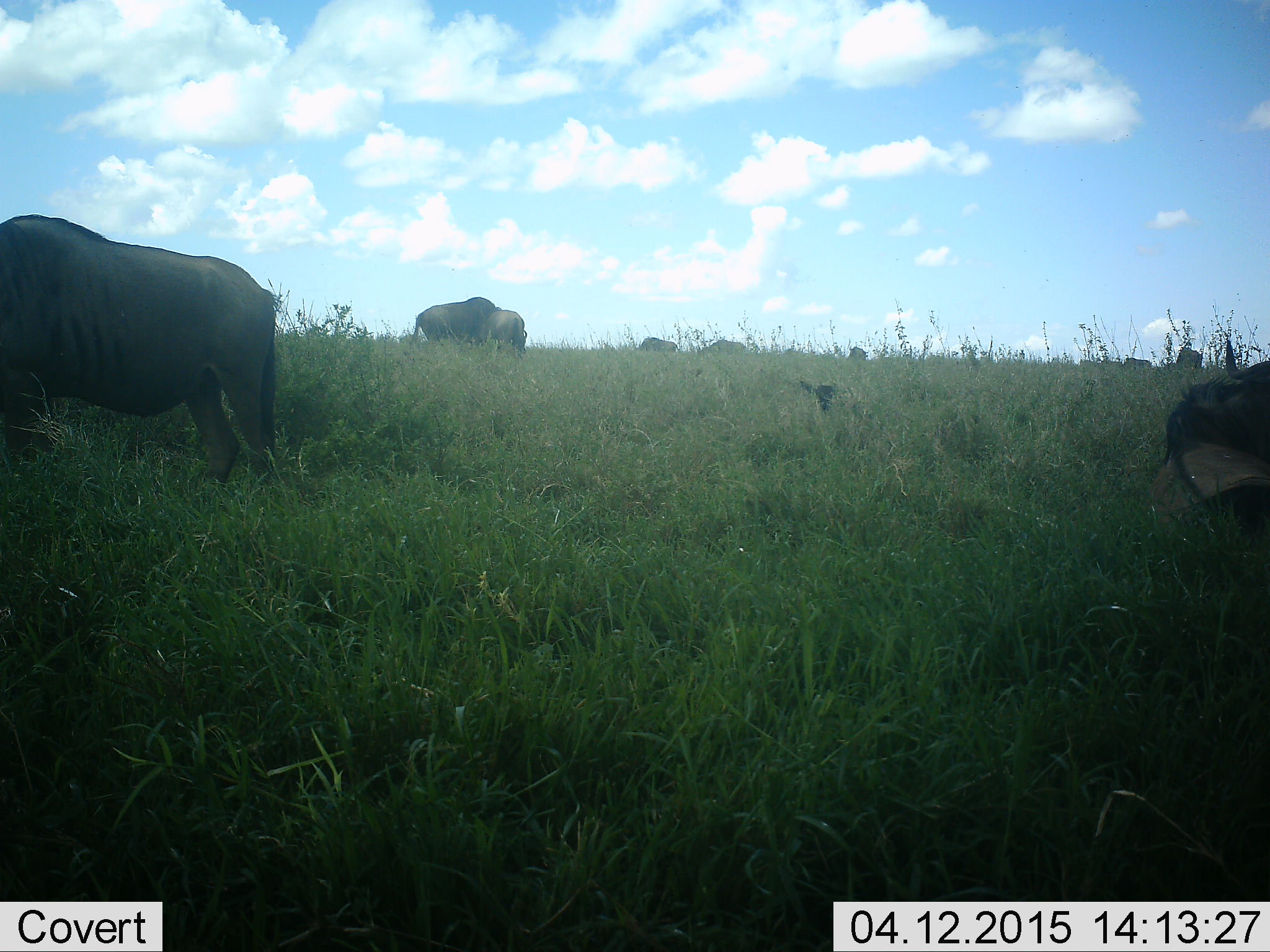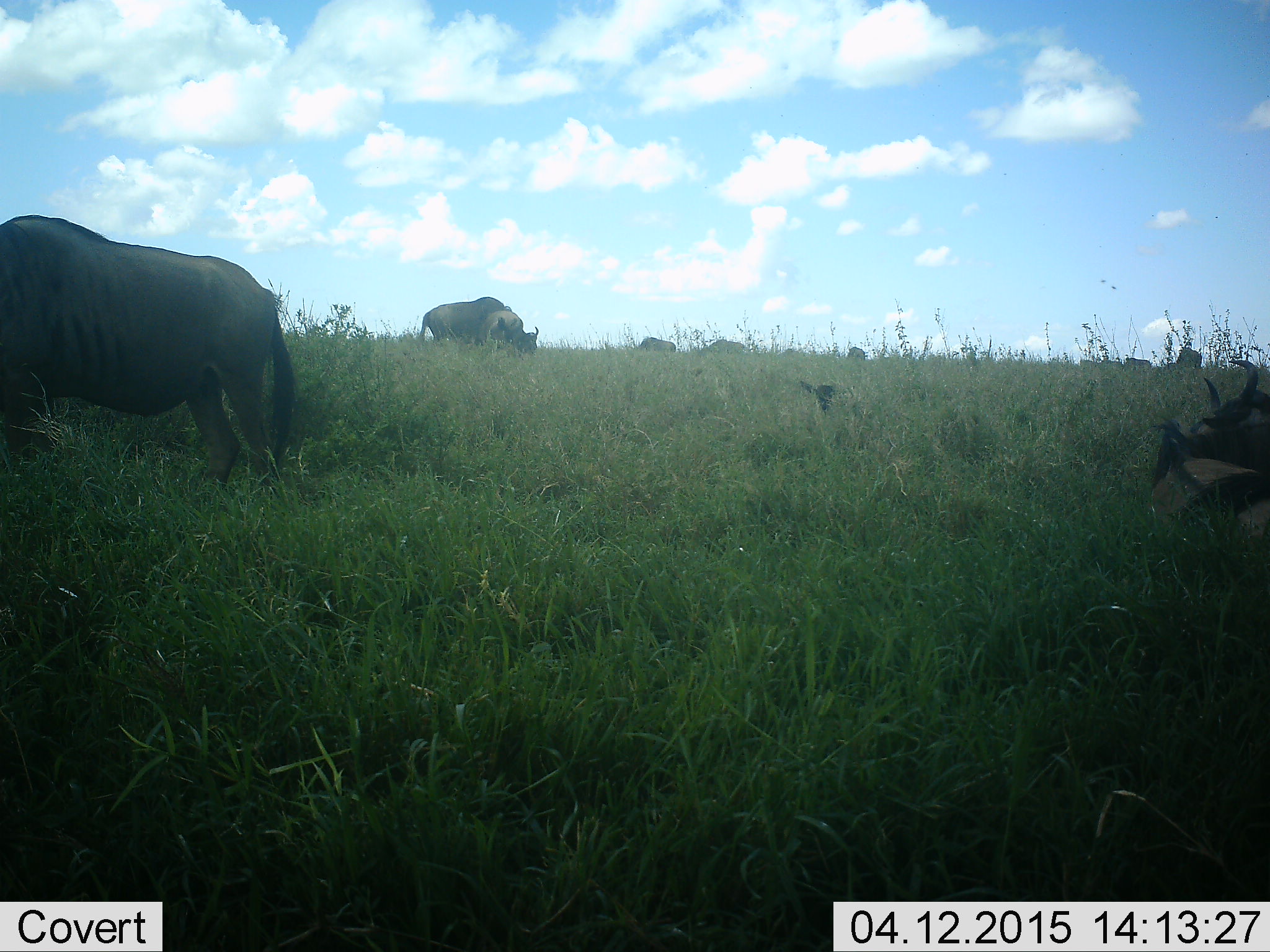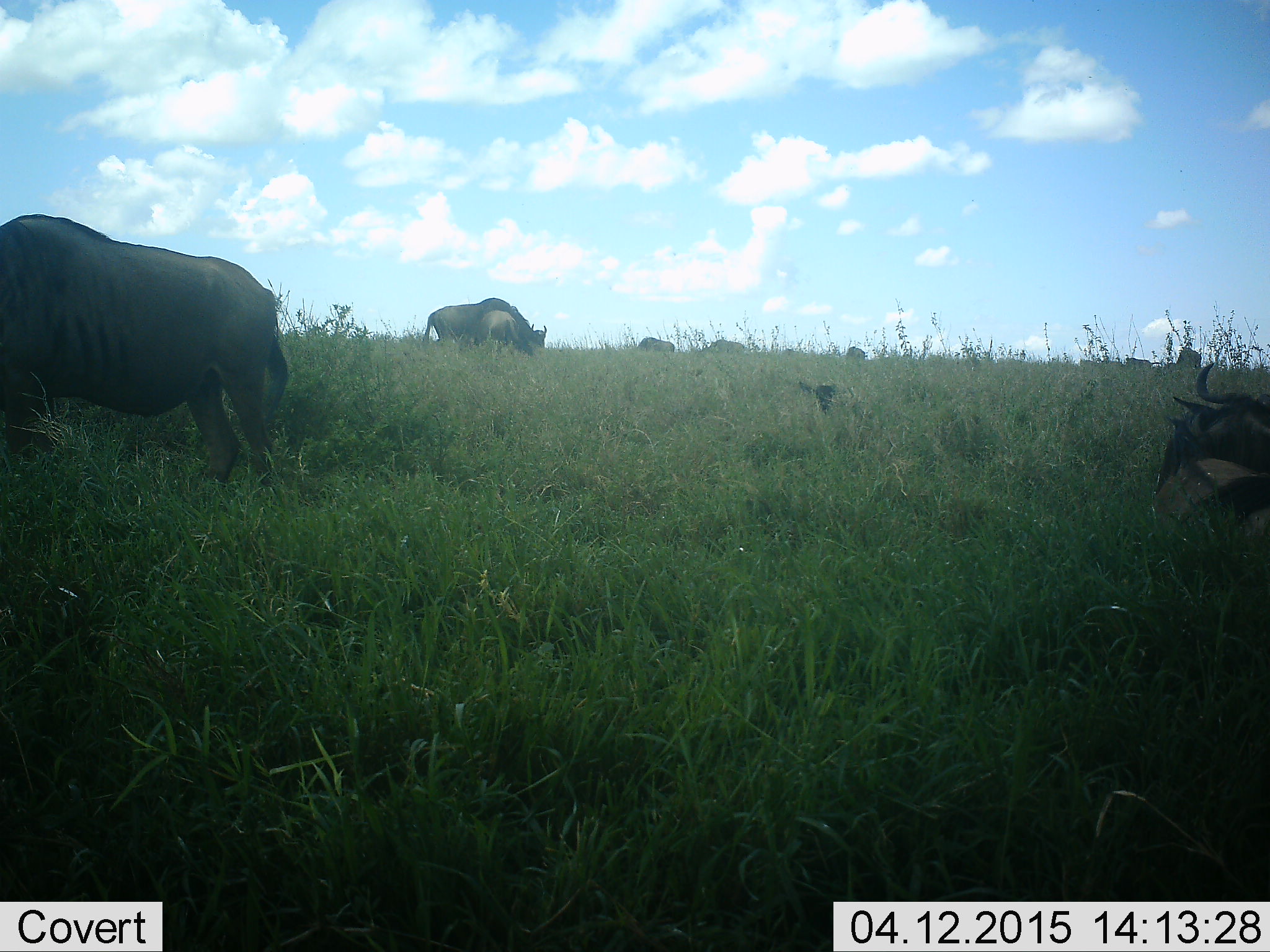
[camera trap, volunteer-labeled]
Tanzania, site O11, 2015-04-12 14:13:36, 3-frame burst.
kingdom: Animalia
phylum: Chordata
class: Mammalia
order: Artiodactyla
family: Bovidae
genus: Connochaetes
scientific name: Connochaetes taurinus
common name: blue wildebeest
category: wildebeest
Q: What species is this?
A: Wildebeest (blue wildebeest) (Connochaetes taurinus).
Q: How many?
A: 7.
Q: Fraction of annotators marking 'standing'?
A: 40%.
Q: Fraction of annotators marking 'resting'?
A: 30%.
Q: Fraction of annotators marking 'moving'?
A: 0%.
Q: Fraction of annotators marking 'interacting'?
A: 10%.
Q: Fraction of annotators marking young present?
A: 10%.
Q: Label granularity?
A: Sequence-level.